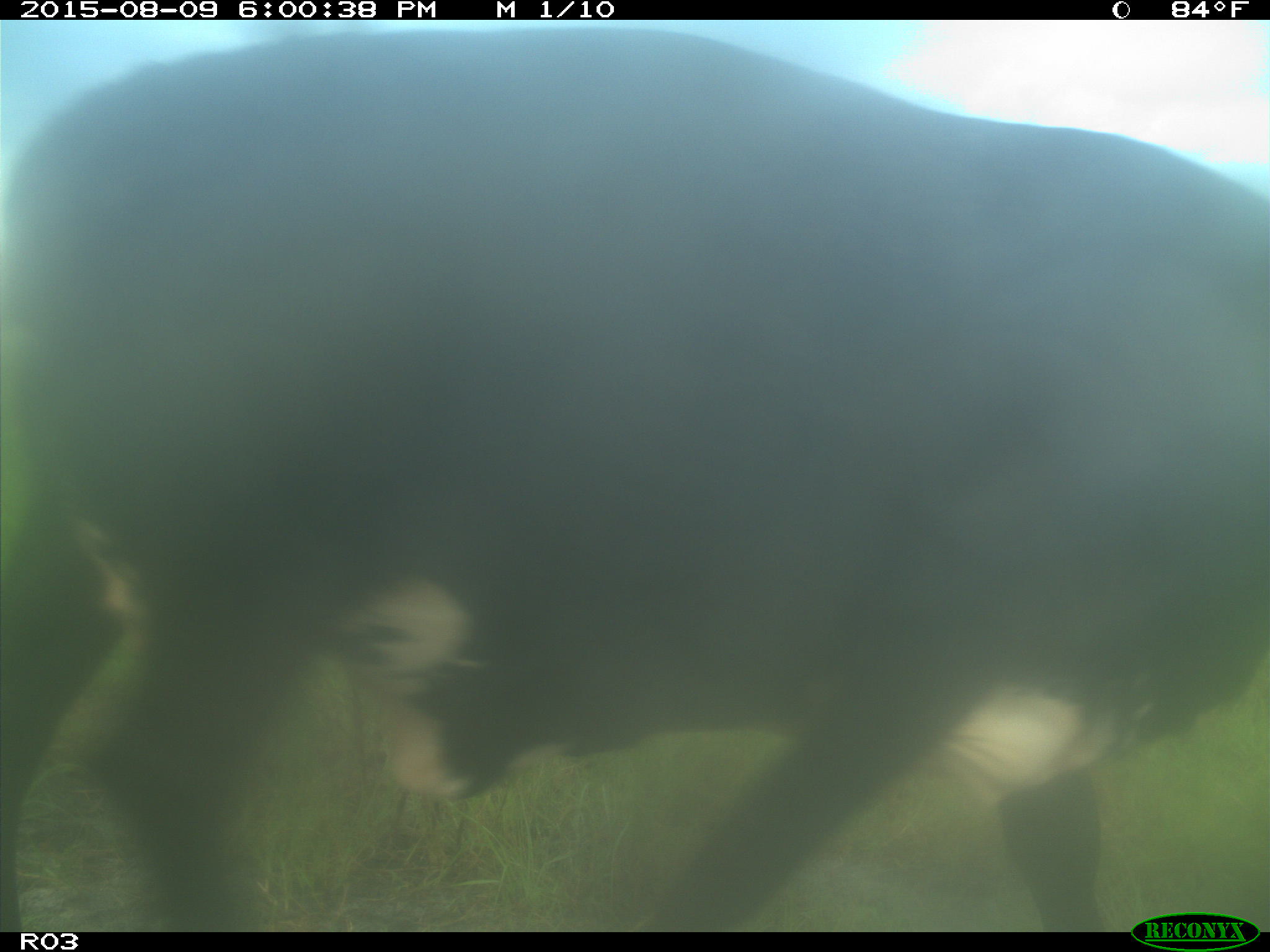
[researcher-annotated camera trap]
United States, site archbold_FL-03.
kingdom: Animalia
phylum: Chordata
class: Mammalia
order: Artiodactyla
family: Bovidae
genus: Bos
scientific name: Bos taurus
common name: domestic cow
Bos taurus (domestic cow).